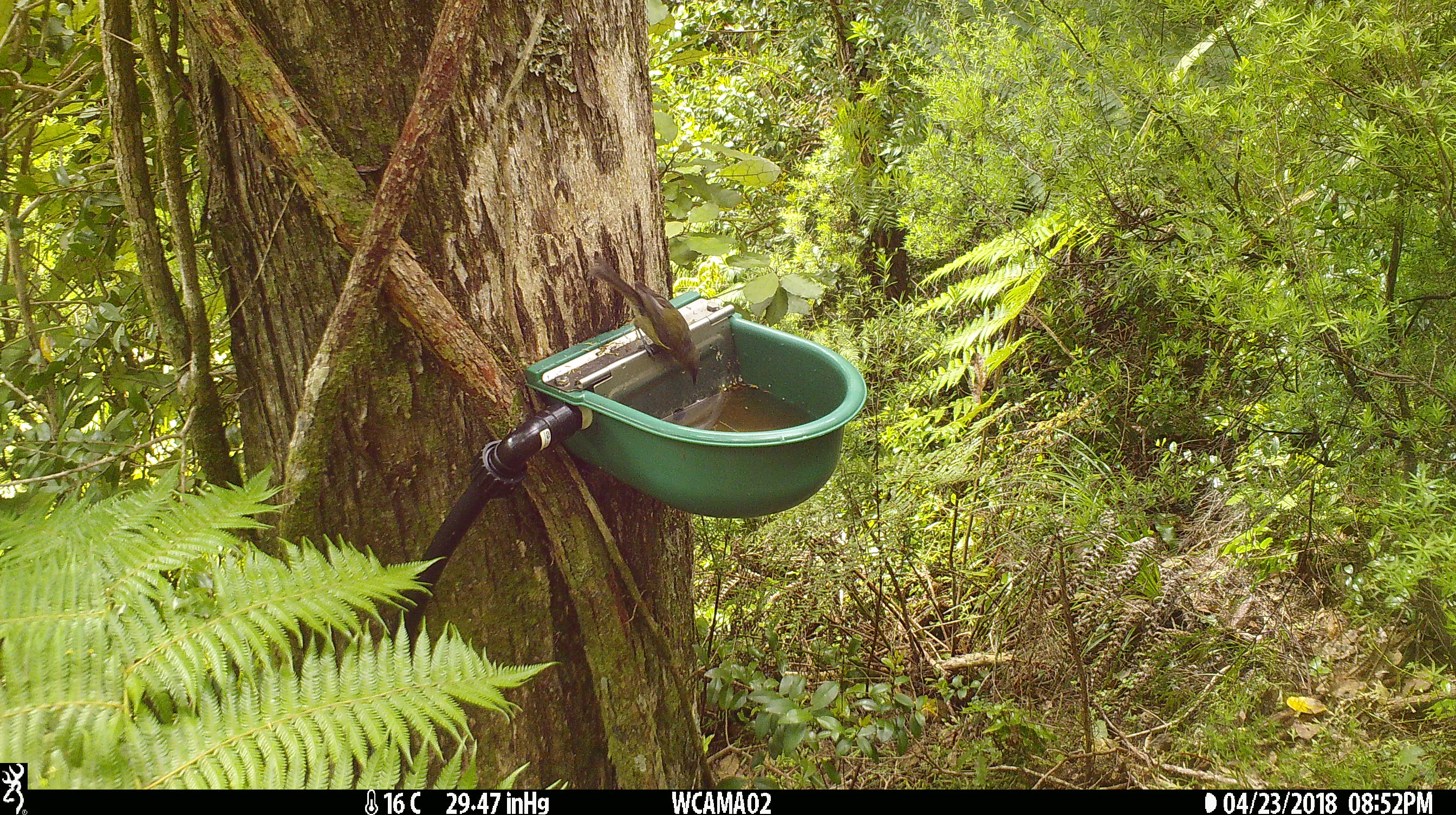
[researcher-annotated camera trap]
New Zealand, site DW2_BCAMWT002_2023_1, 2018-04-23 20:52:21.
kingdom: Animalia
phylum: Chordata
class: Aves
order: Passeriformes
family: Meliphagidae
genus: Anthornis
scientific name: Anthornis melanura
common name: new zealand bellbird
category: bellbird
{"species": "bellbird (new zealand bellbird) (Anthornis melanura)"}